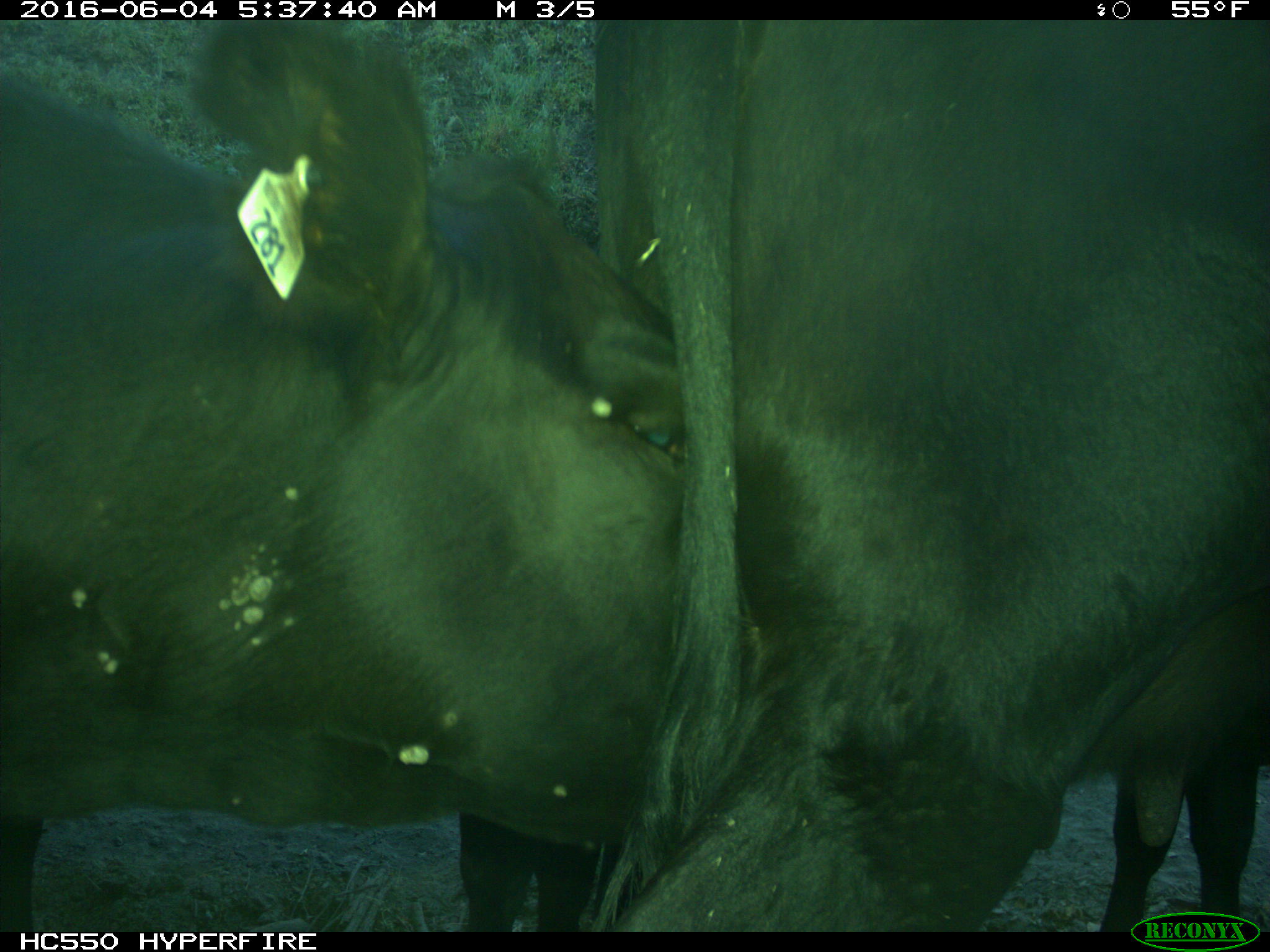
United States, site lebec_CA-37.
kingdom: Animalia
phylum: Chordata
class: Mammalia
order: Artiodactyla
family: Bovidae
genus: Bos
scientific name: Bos taurus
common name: domestic cow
Bos taurus (domestic cow).